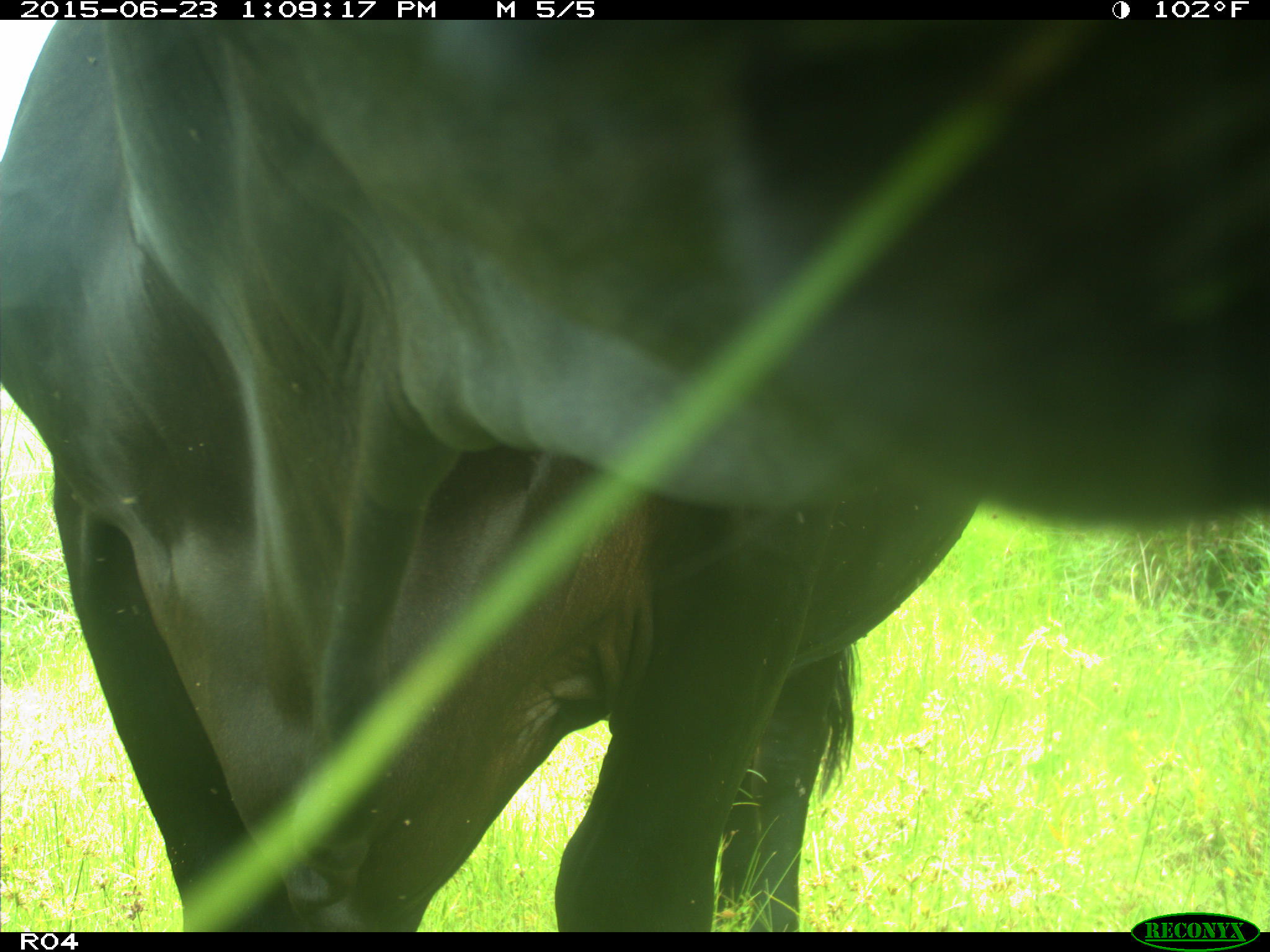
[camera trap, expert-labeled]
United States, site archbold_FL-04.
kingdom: Animalia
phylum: Chordata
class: Mammalia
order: Artiodactyla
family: Bovidae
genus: Bos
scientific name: Bos taurus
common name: domestic cow